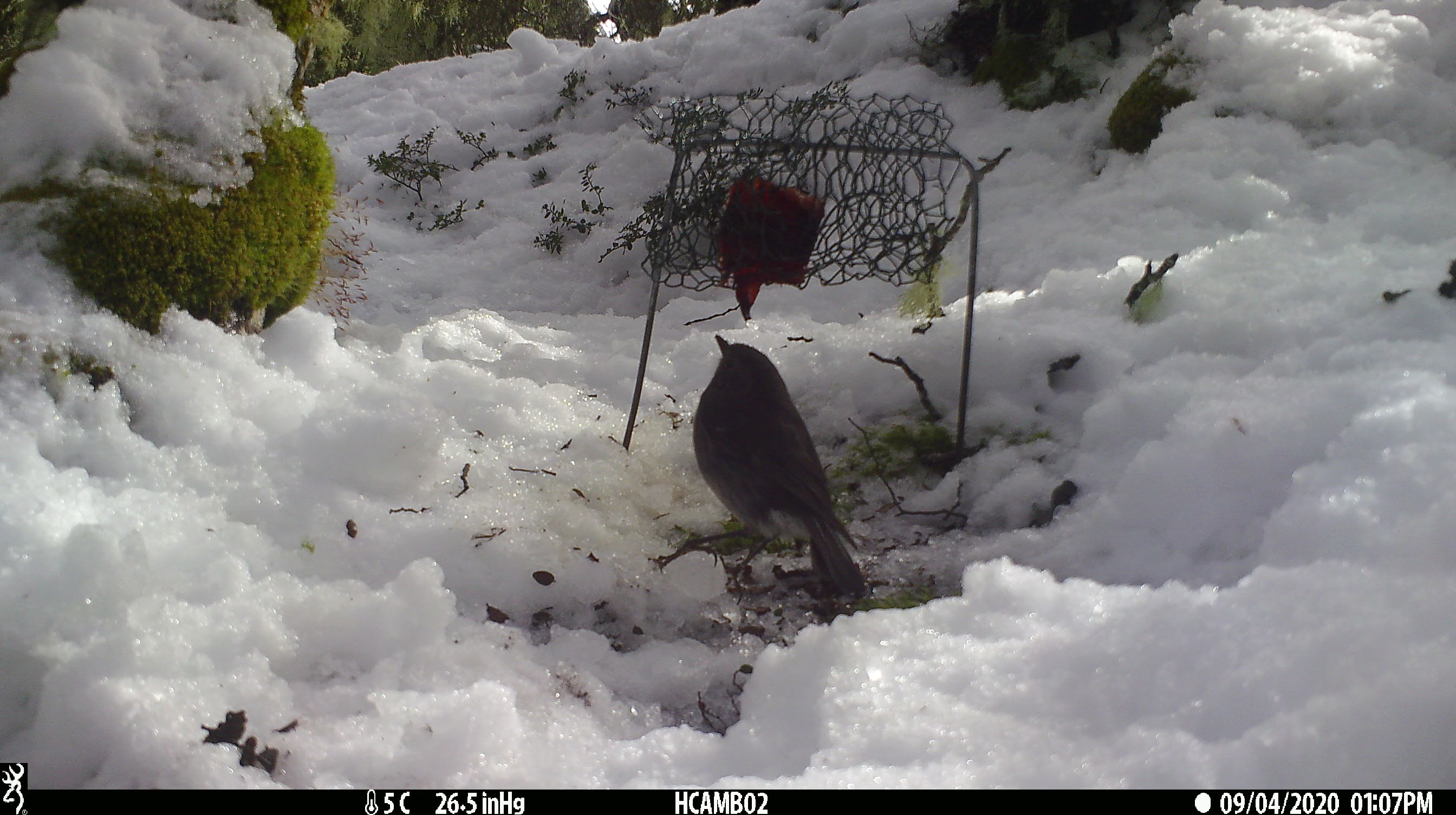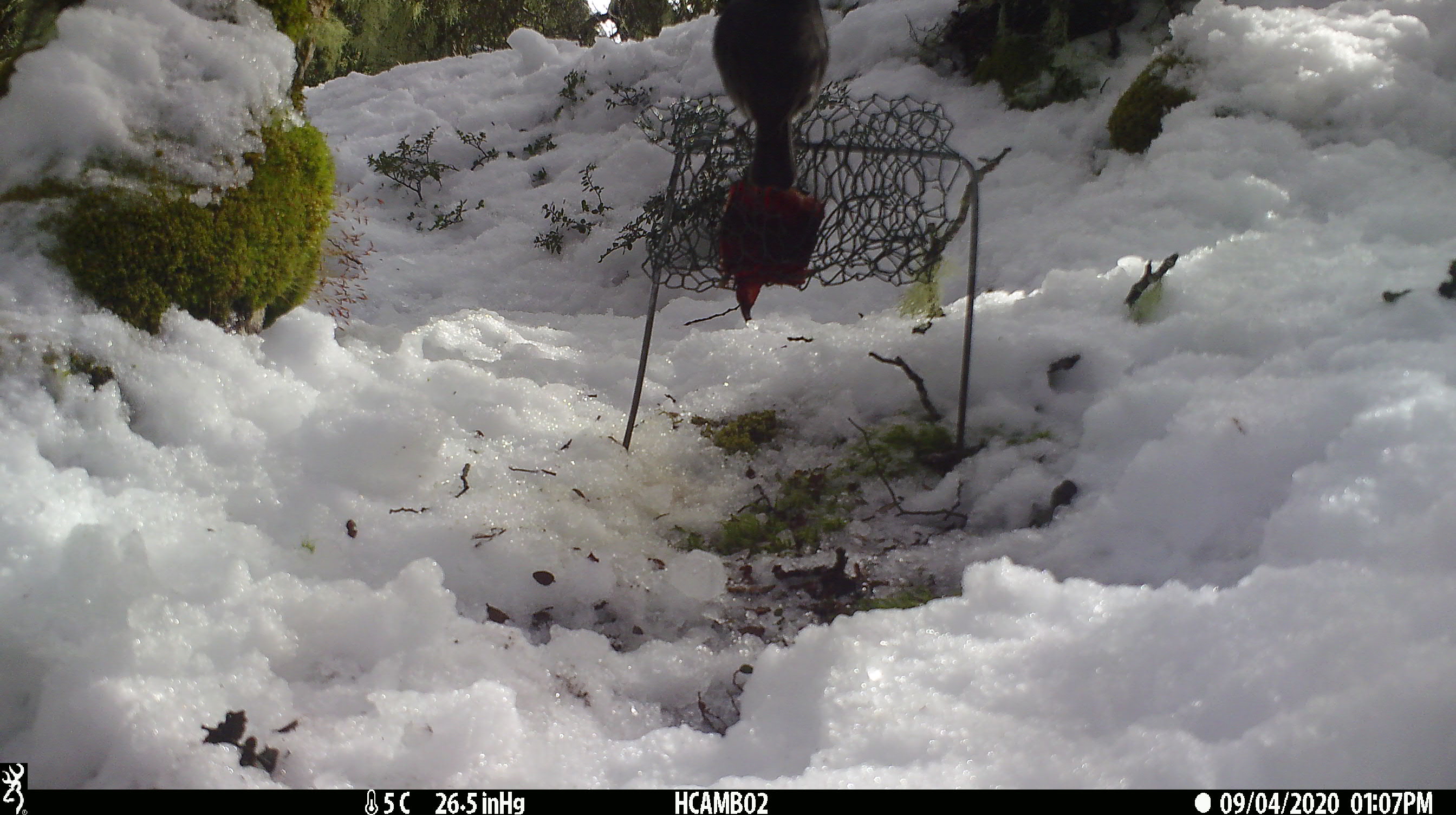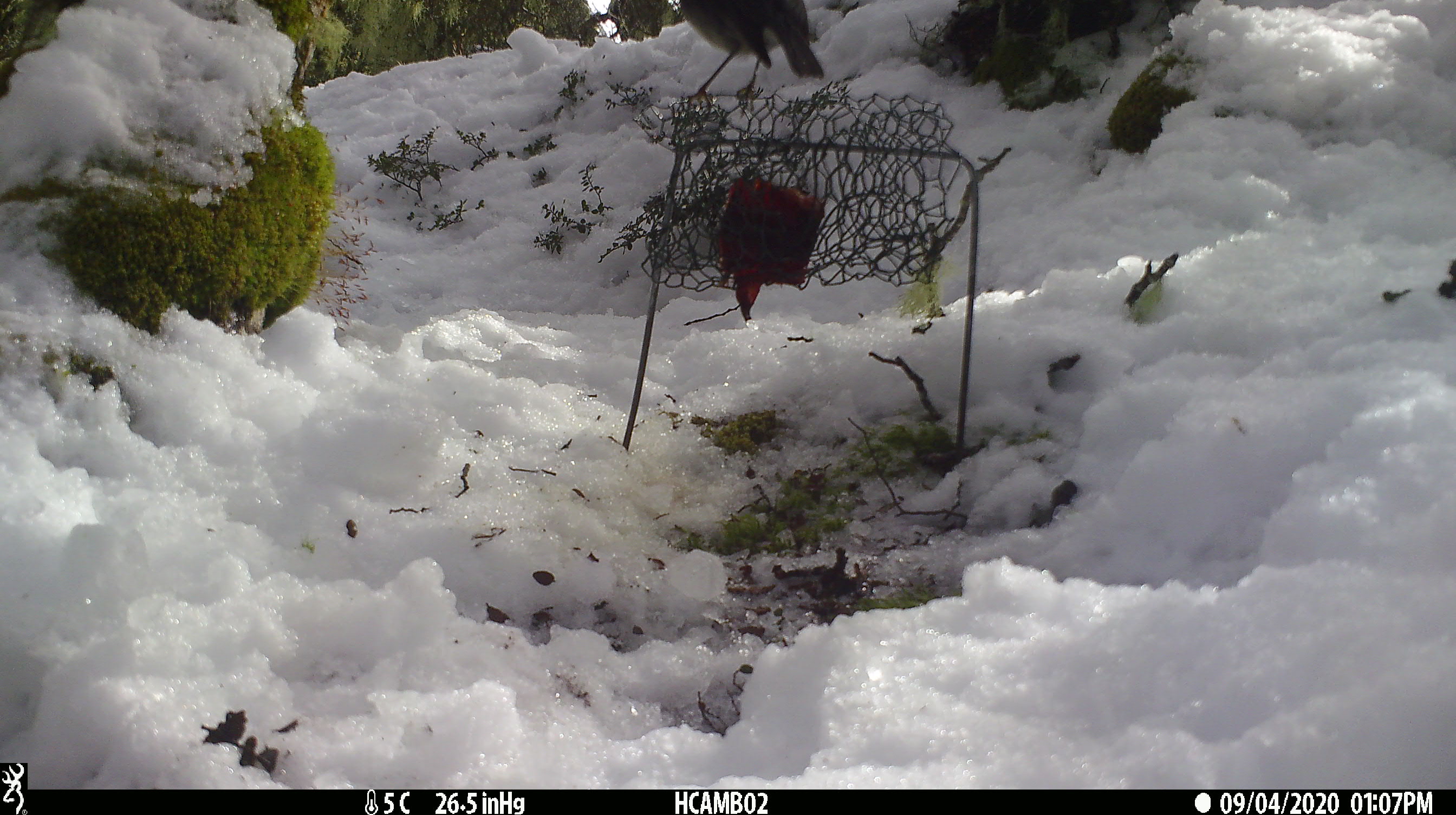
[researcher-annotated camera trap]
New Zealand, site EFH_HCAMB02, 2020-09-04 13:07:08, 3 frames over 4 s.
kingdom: Animalia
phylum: Chordata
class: Aves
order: Passeriformes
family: Petroicidae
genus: Petroica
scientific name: Petroica australis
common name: new zealand robin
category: robin